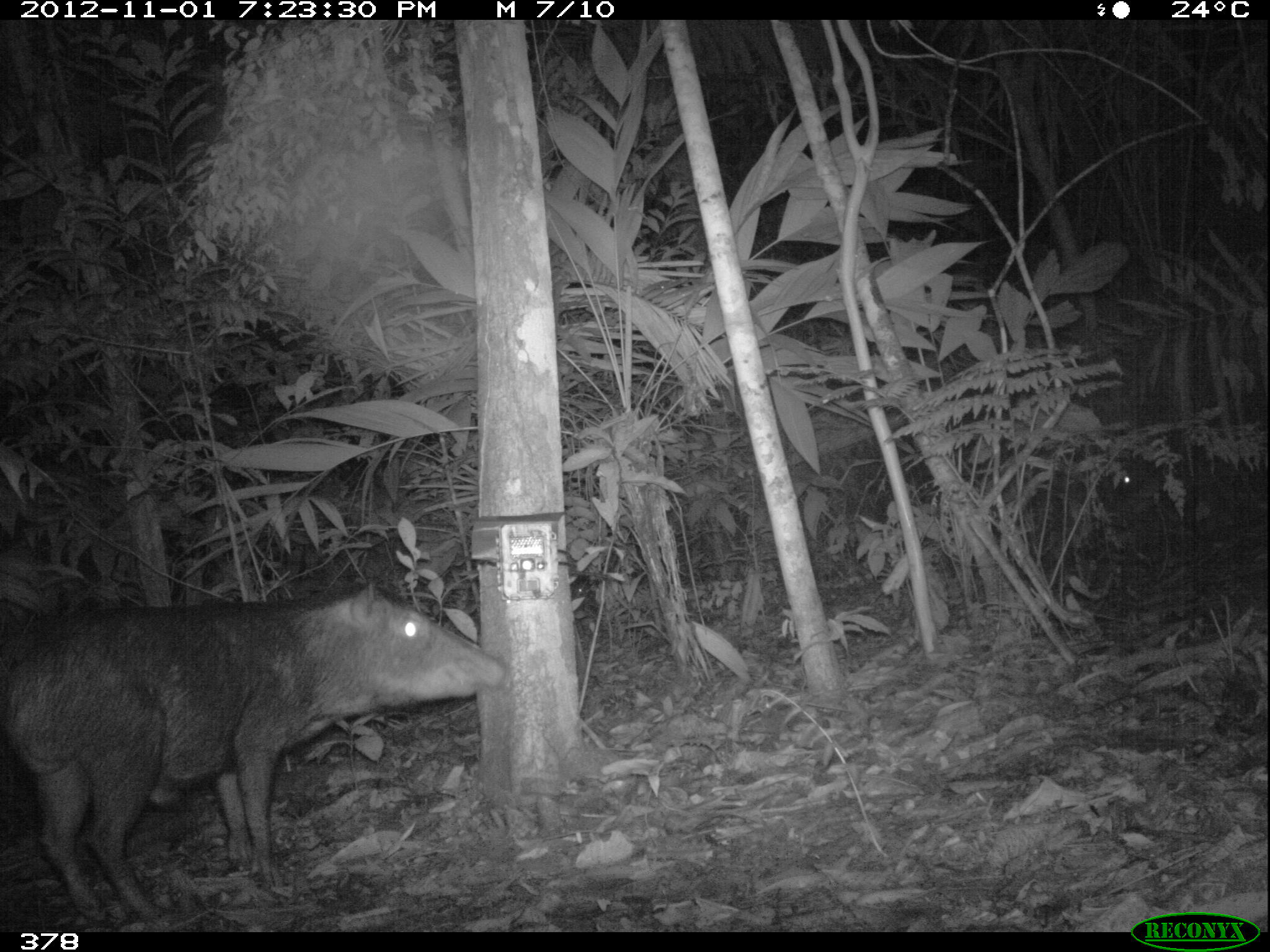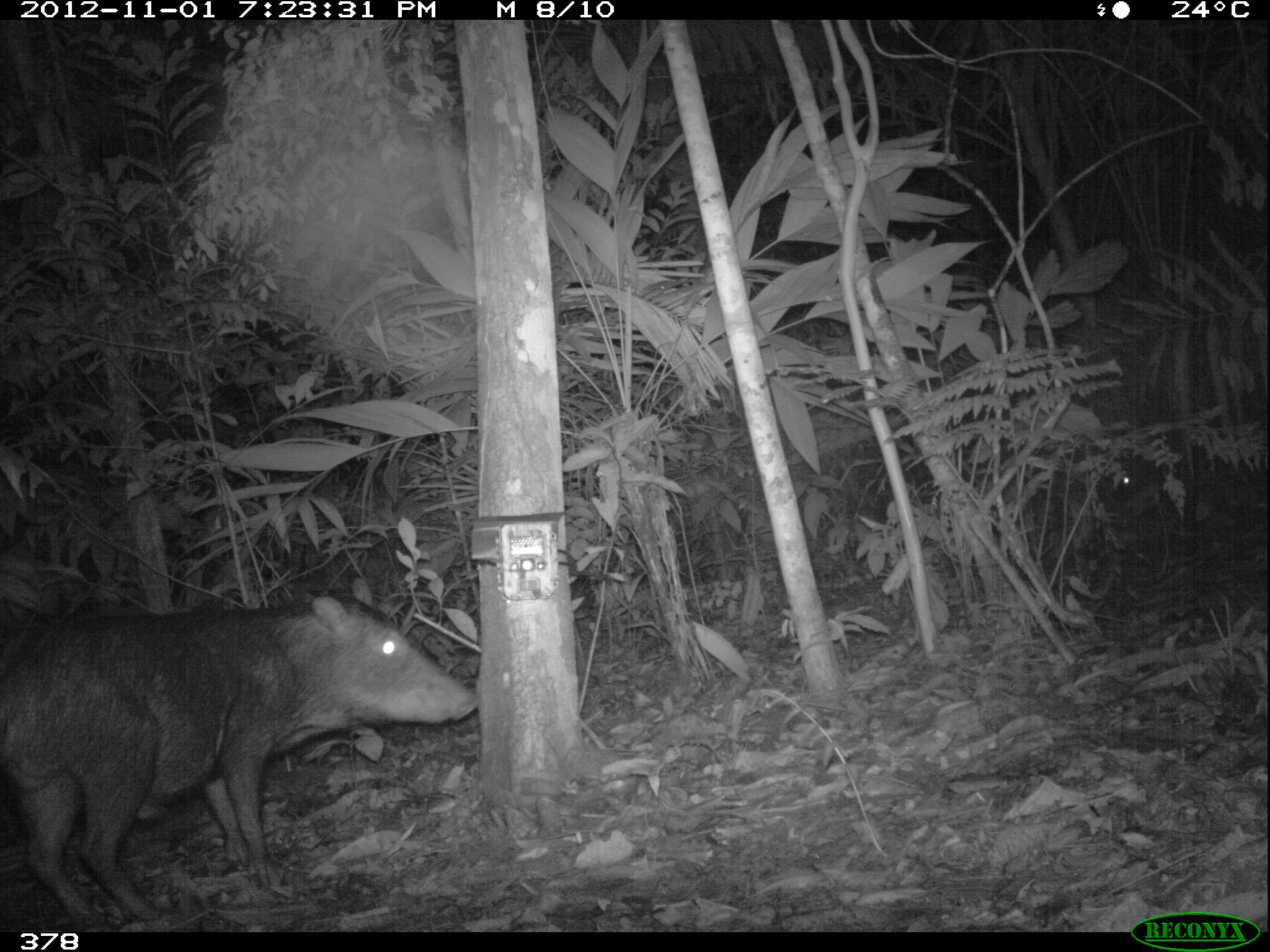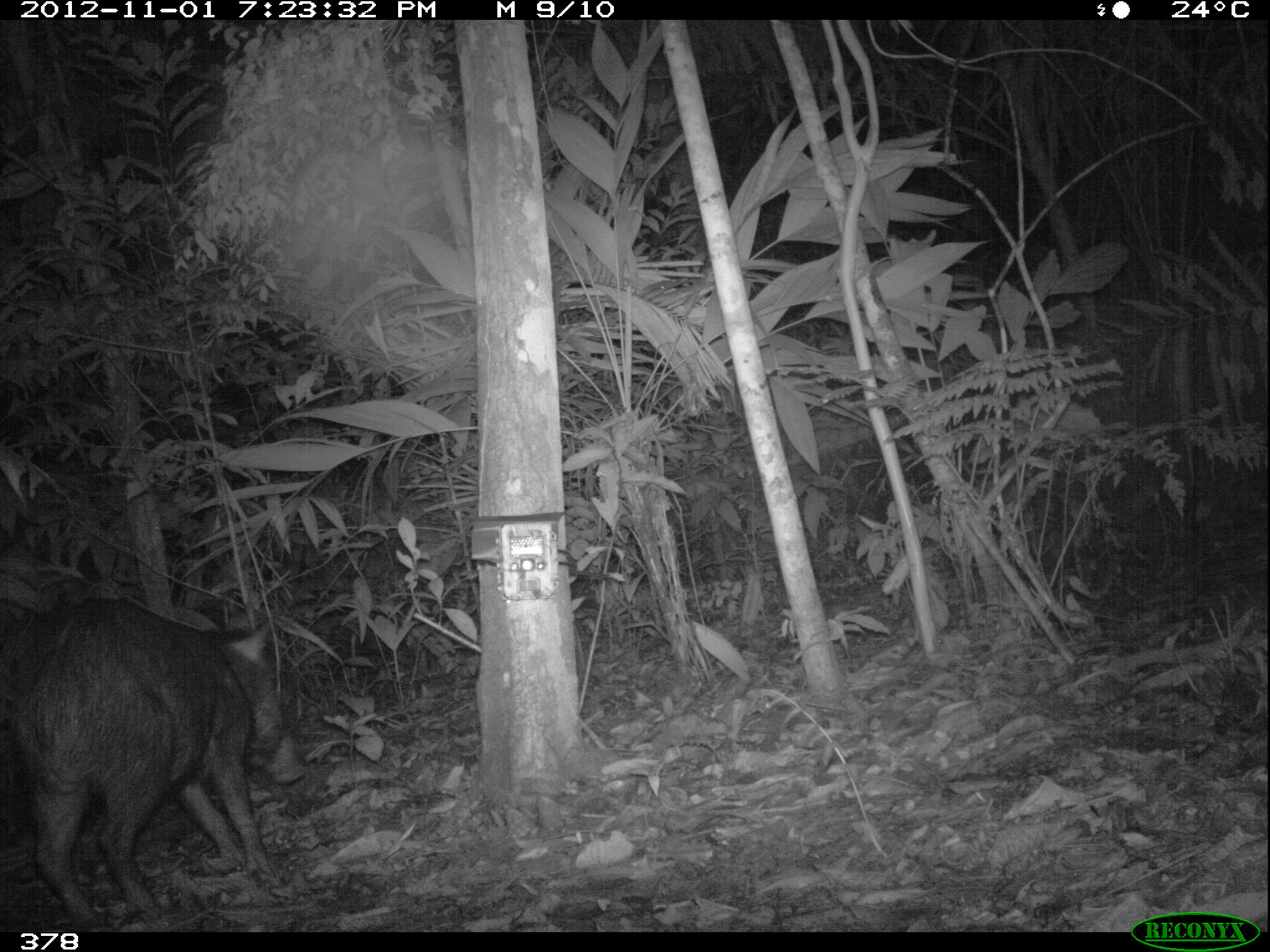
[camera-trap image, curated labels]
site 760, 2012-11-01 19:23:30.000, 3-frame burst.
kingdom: Animalia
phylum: Chordata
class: Mammalia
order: Artiodactyla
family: Tayassuidae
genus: Tayassu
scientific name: Tayassu pecari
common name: white-lipped peccary